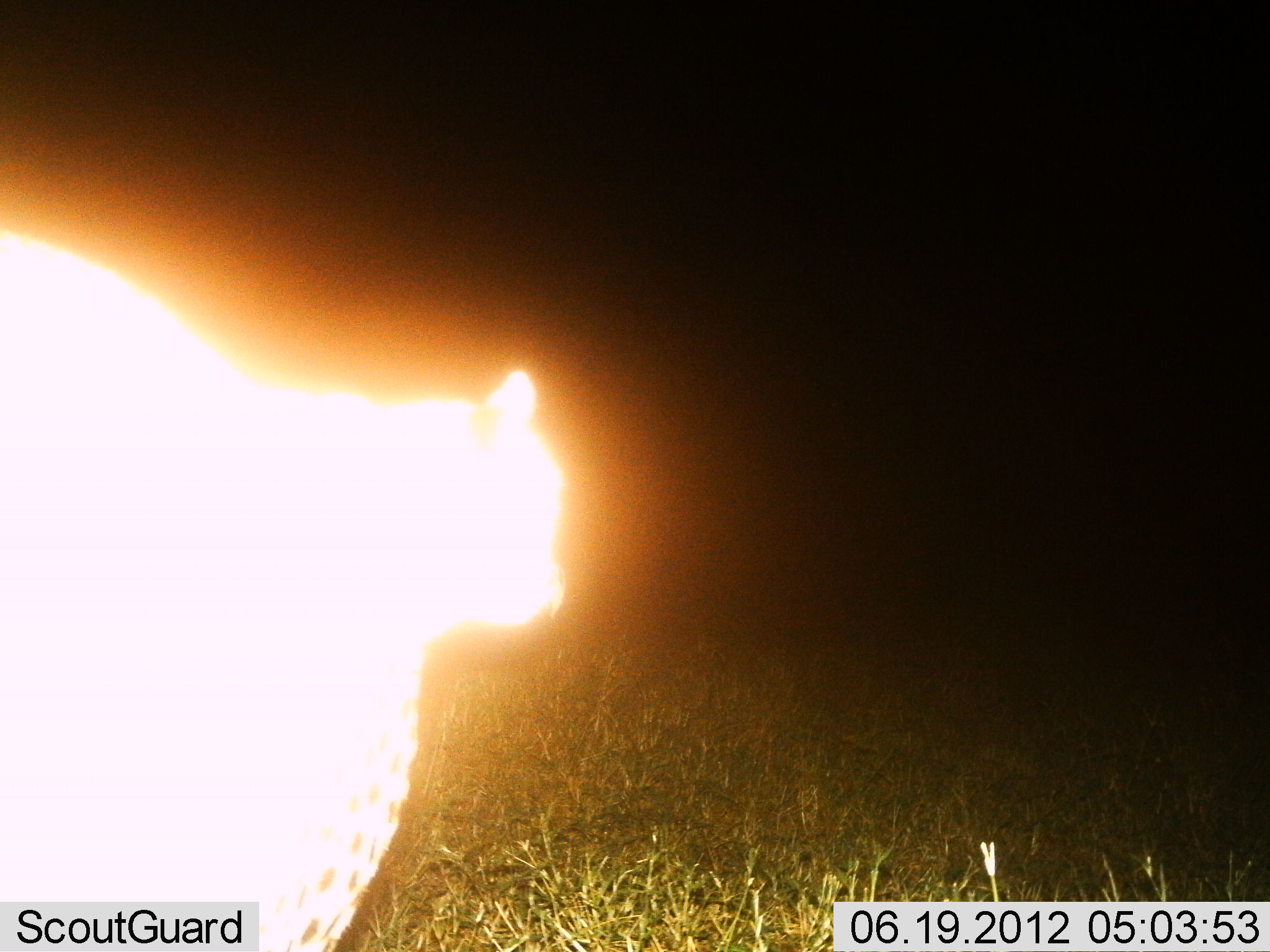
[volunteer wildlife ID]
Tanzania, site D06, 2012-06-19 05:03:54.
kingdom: Animalia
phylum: Chordata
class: Mammalia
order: Carnivora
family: Felidae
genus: Acinonyx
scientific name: Acinonyx jubatus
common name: cheetah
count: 1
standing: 50%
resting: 0%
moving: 50%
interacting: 0%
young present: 0%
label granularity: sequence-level